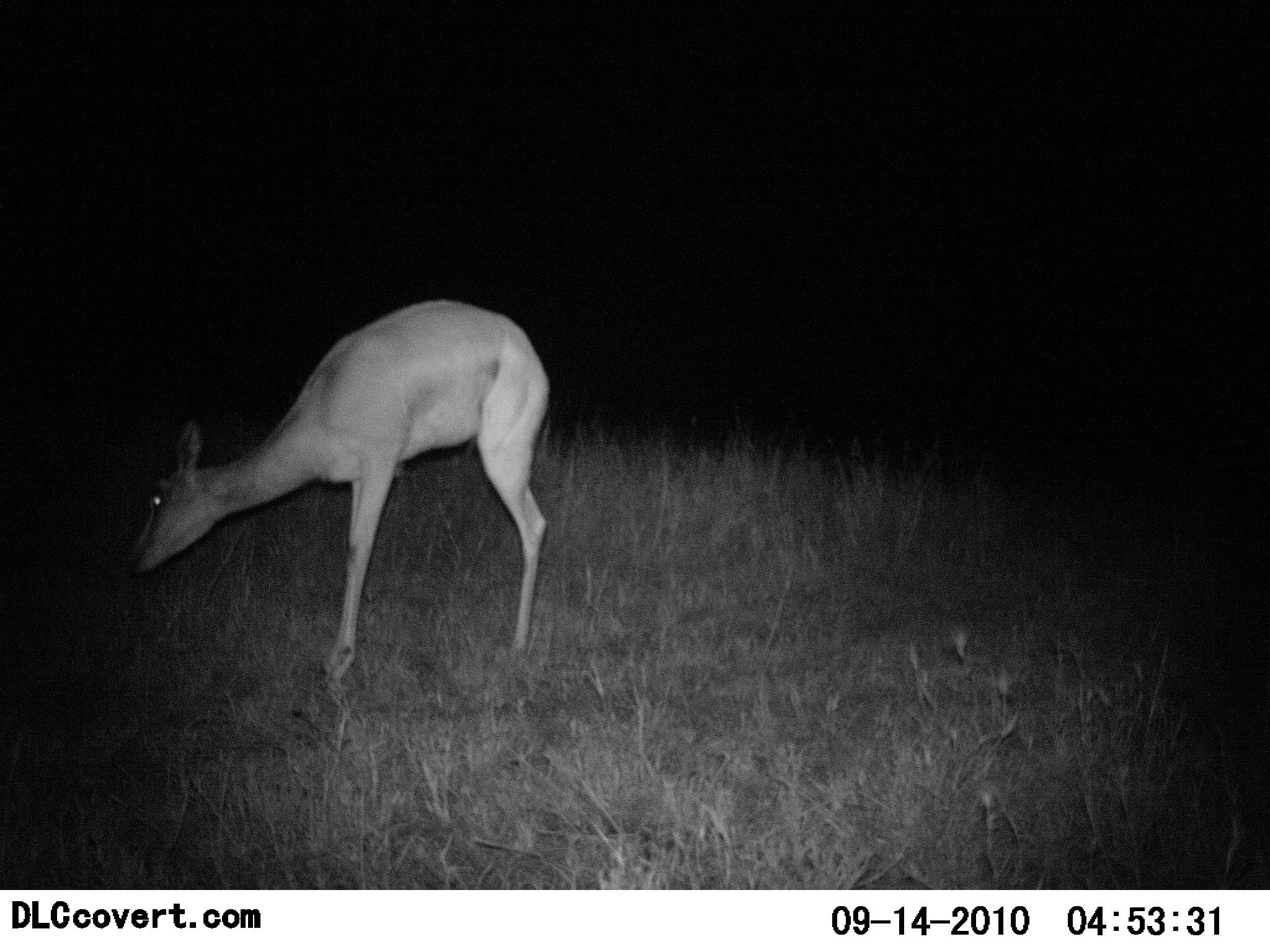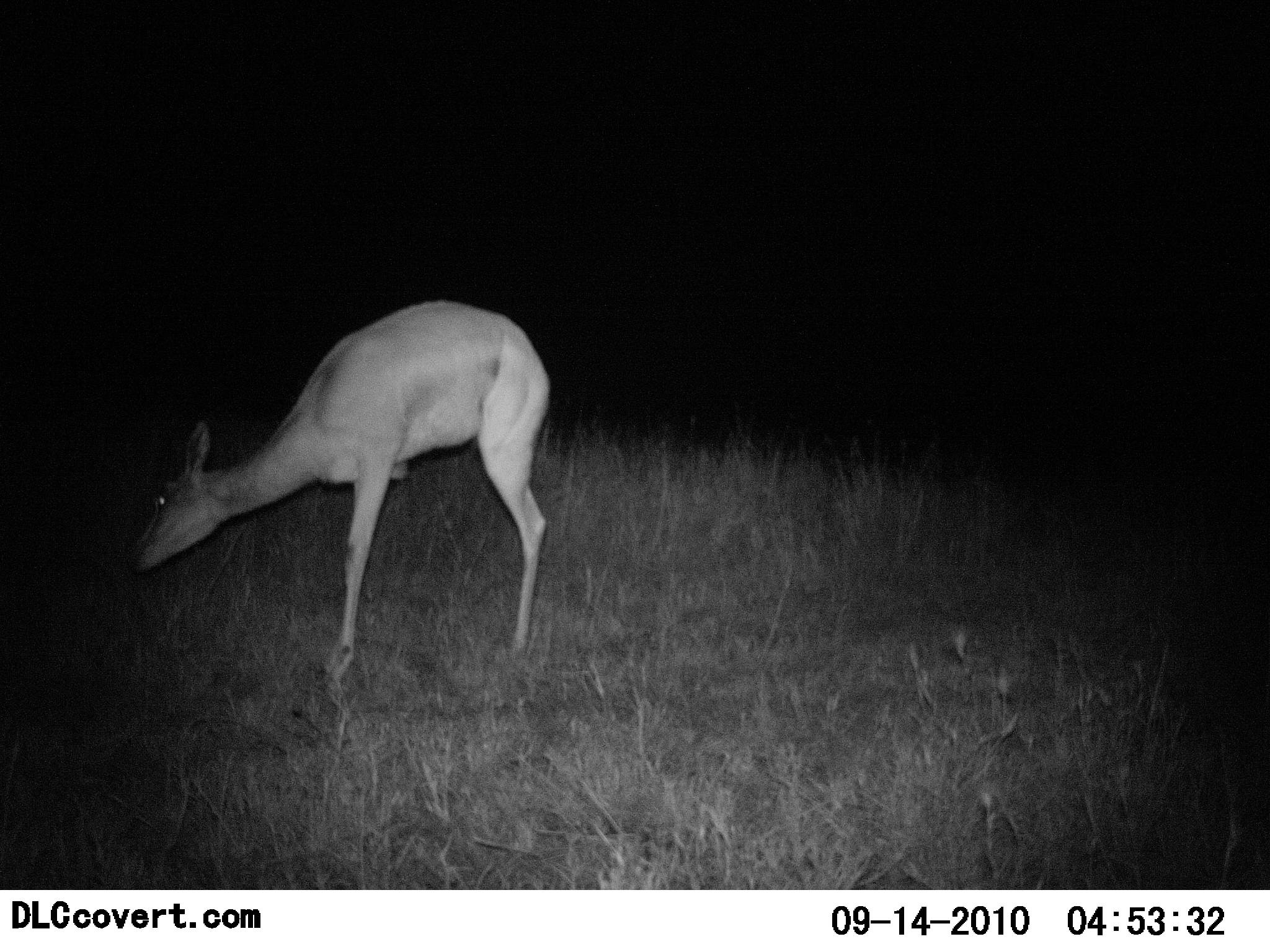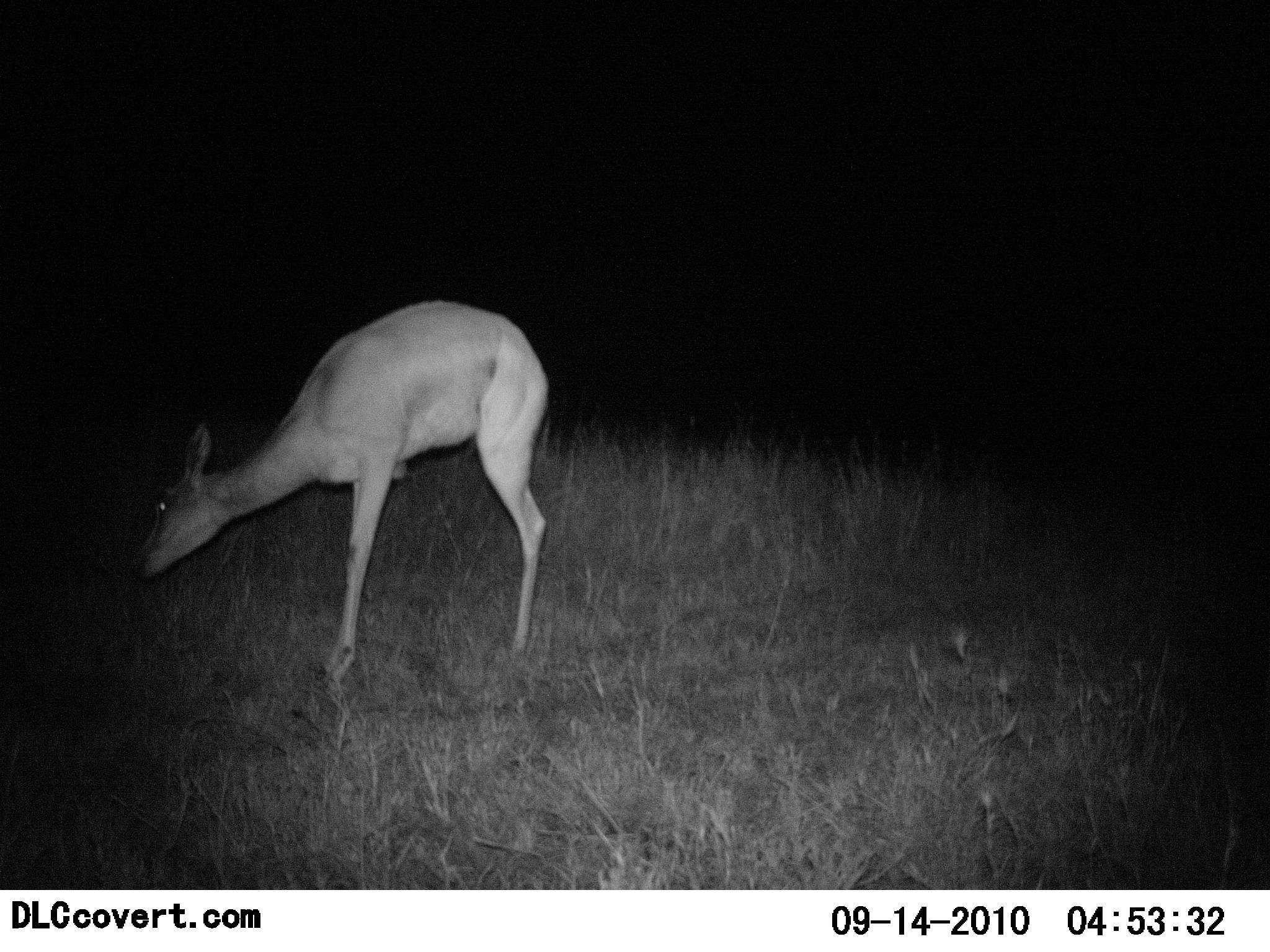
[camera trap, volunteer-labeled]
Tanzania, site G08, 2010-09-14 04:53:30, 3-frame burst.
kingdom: Animalia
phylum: Chordata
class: Mammalia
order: Artiodactyla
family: Bovidae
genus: Redunca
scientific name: Redunca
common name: reedbuck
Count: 1.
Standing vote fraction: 100%.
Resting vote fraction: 0%.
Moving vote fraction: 0%.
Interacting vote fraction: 0%.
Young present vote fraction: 0%.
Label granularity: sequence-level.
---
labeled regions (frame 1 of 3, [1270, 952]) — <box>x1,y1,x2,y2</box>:
animal: <box>127,298,551,687</box>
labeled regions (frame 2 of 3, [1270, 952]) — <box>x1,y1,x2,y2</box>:
animal: <box>127,298,551,687</box>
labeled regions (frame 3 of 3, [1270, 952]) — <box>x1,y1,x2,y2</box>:
animal: <box>127,298,551,687</box>